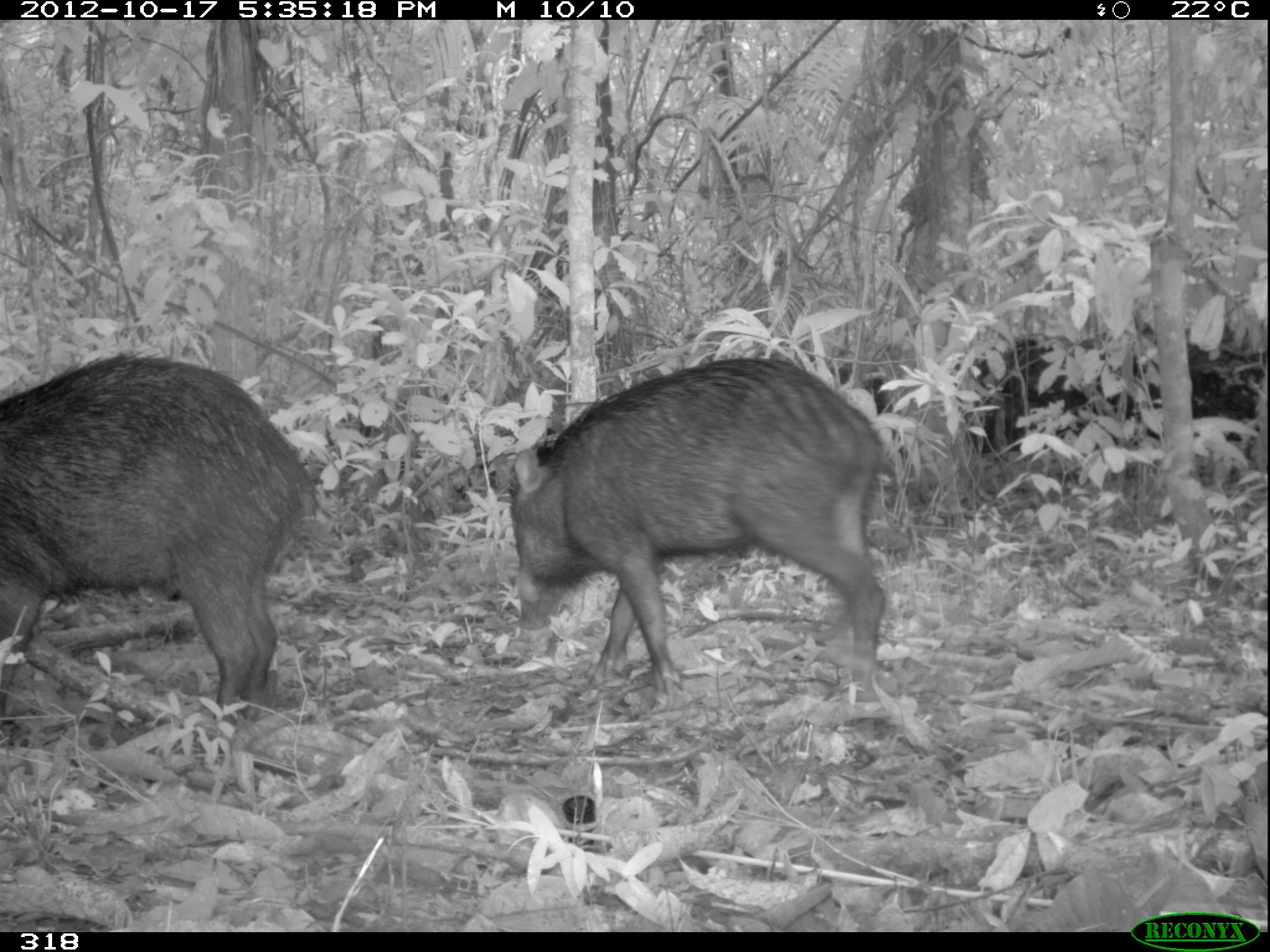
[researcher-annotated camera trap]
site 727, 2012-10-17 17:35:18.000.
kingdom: Animalia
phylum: Chordata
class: Mammalia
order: Artiodactyla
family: Tayassuidae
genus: Tayassu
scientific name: Tayassu pecari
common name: white-lipped peccary